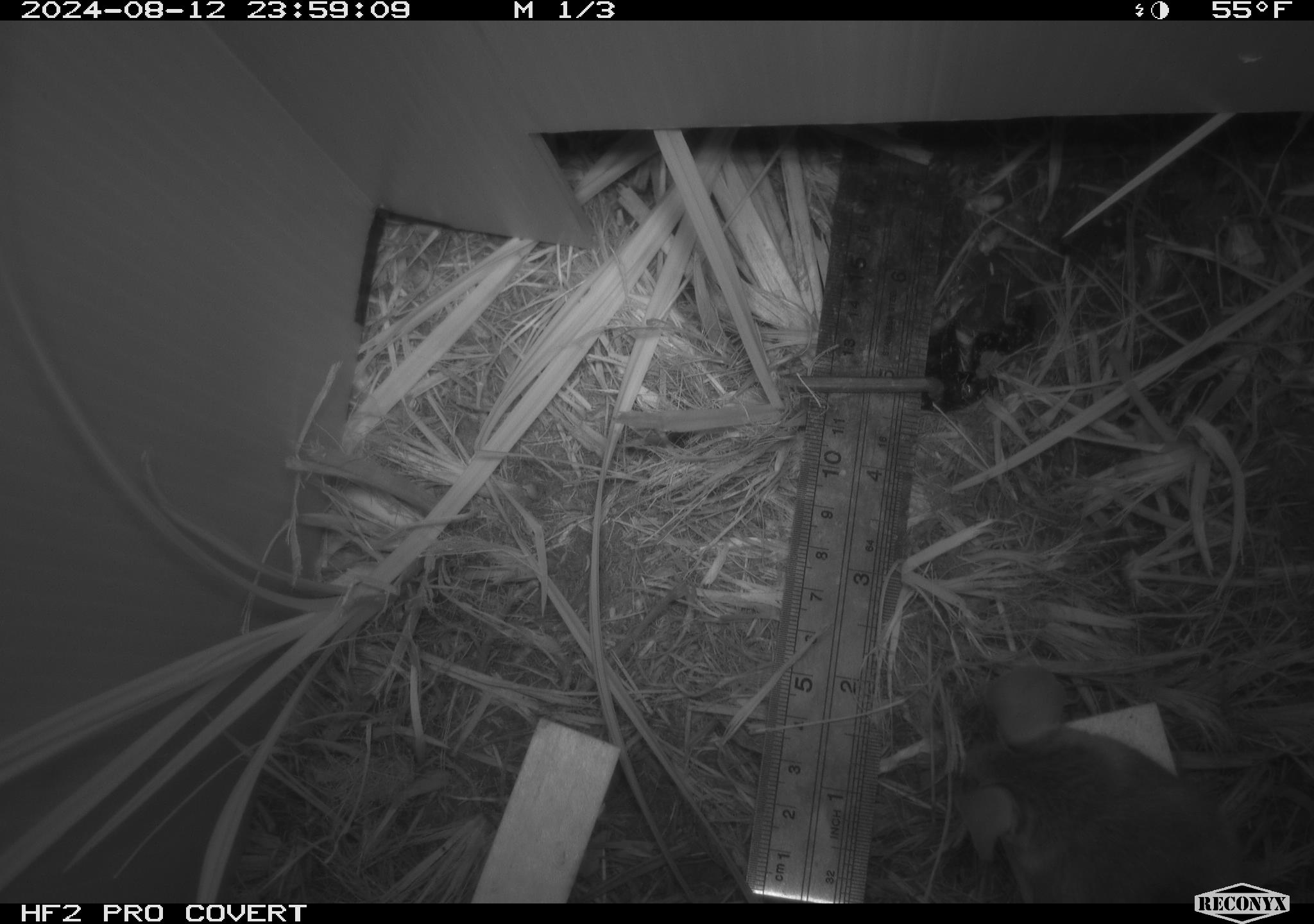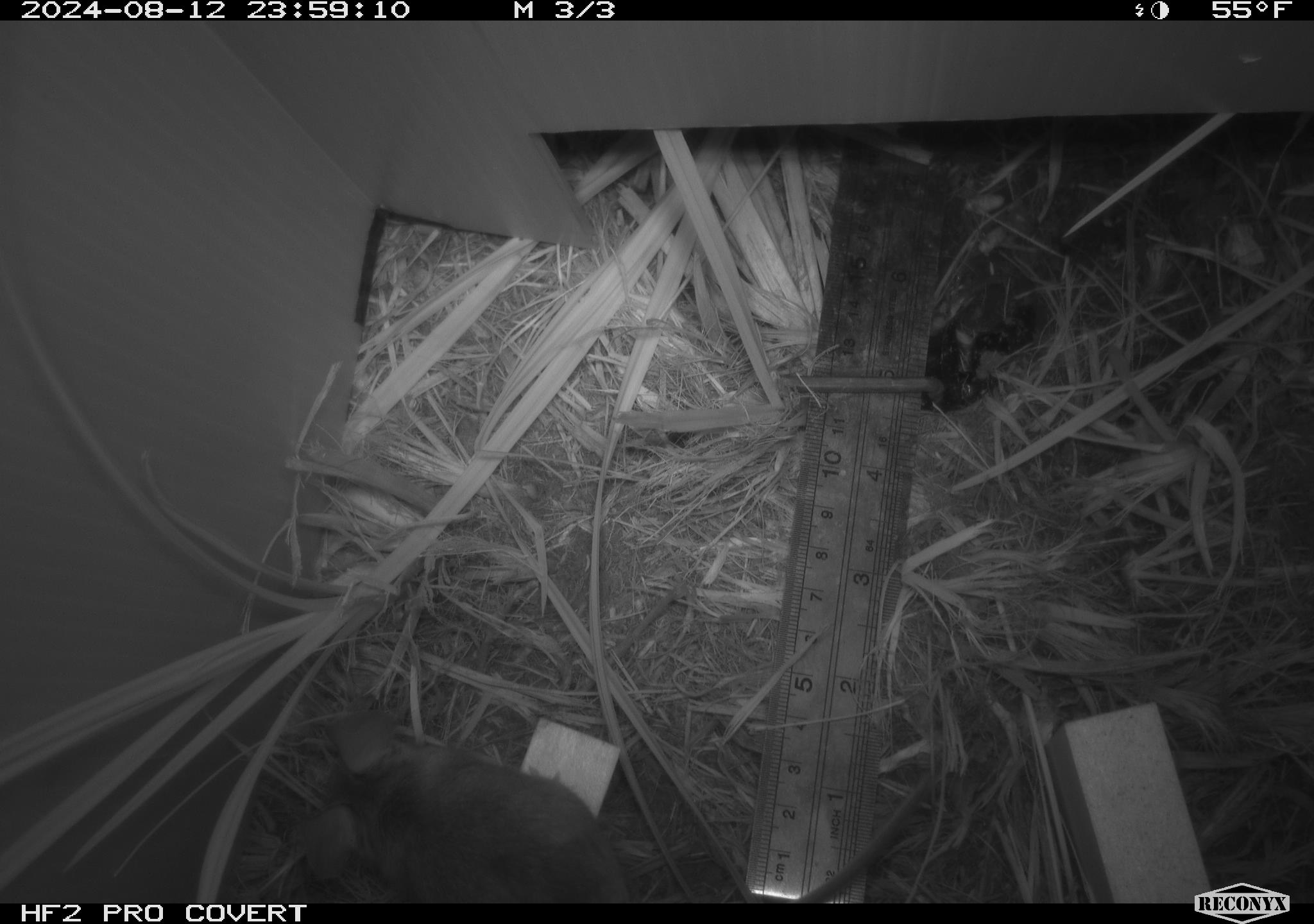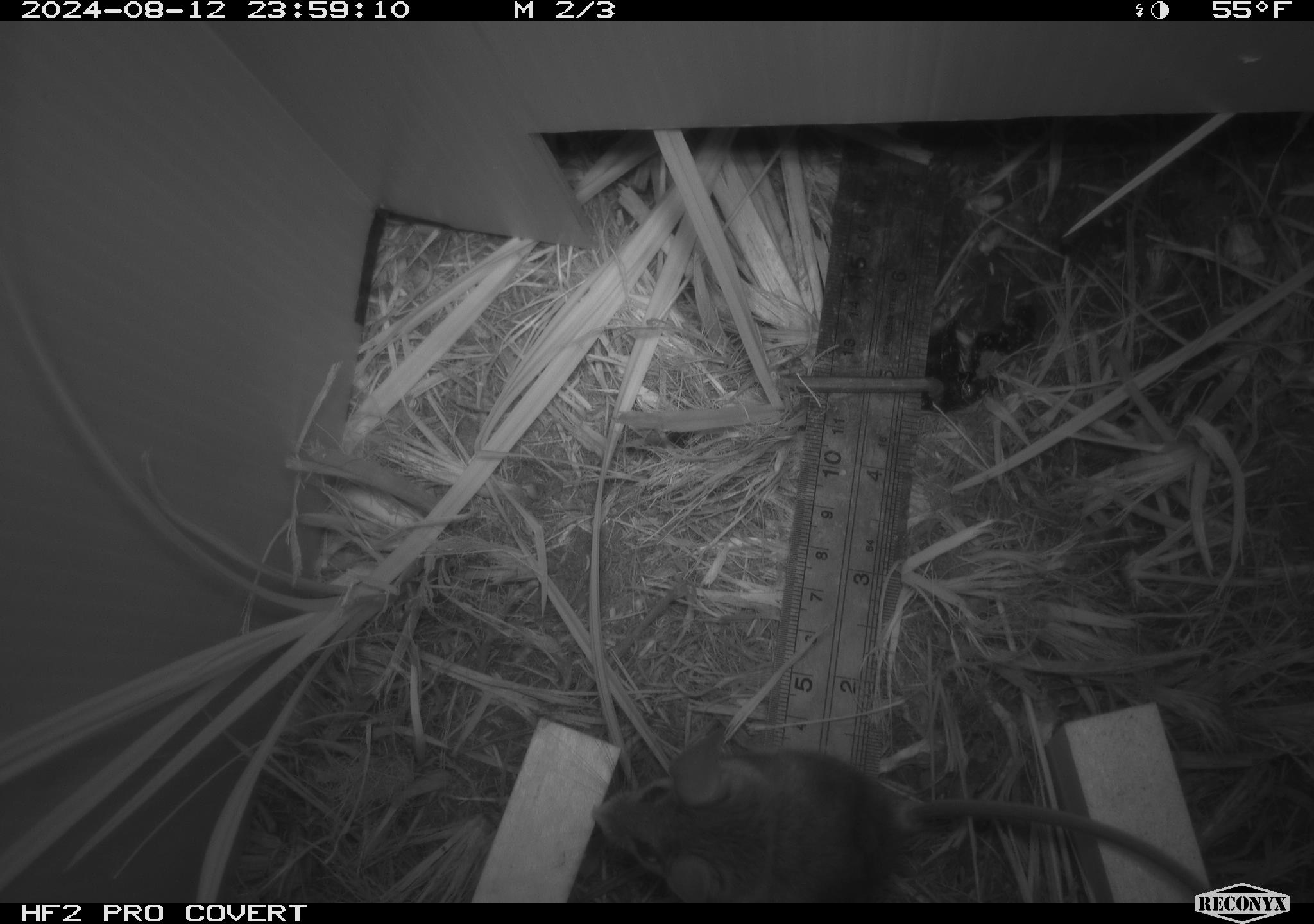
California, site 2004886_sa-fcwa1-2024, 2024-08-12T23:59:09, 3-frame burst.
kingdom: Animalia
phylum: Chordata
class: Mammalia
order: Rodentia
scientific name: Rodentia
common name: mouse species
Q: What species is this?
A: Mouse species (Rodentia).